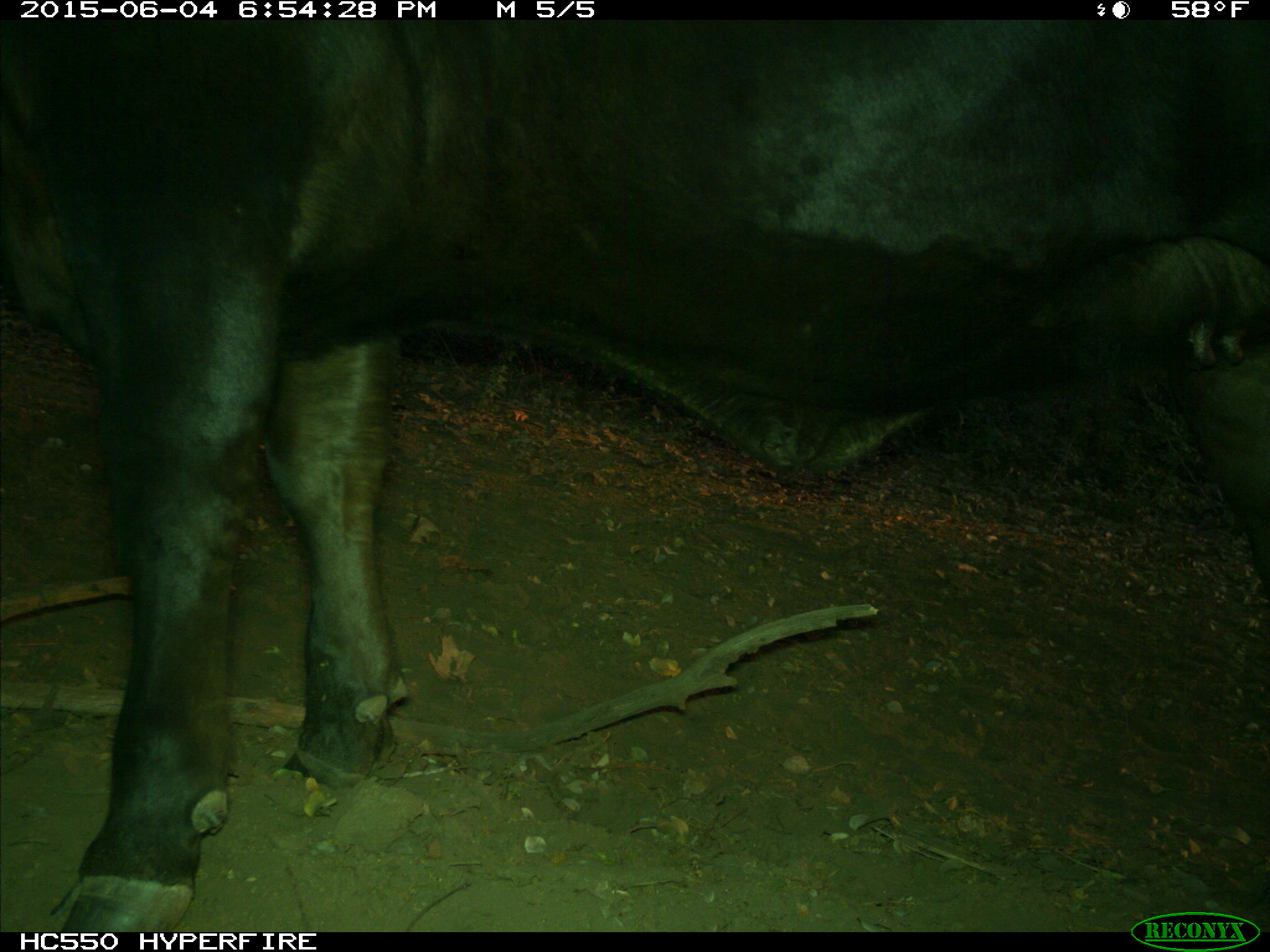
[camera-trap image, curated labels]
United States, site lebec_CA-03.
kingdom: Animalia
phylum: Chordata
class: Mammalia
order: Artiodactyla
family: Bovidae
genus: Bos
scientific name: Bos taurus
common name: domestic cow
Bos taurus (domestic cow).